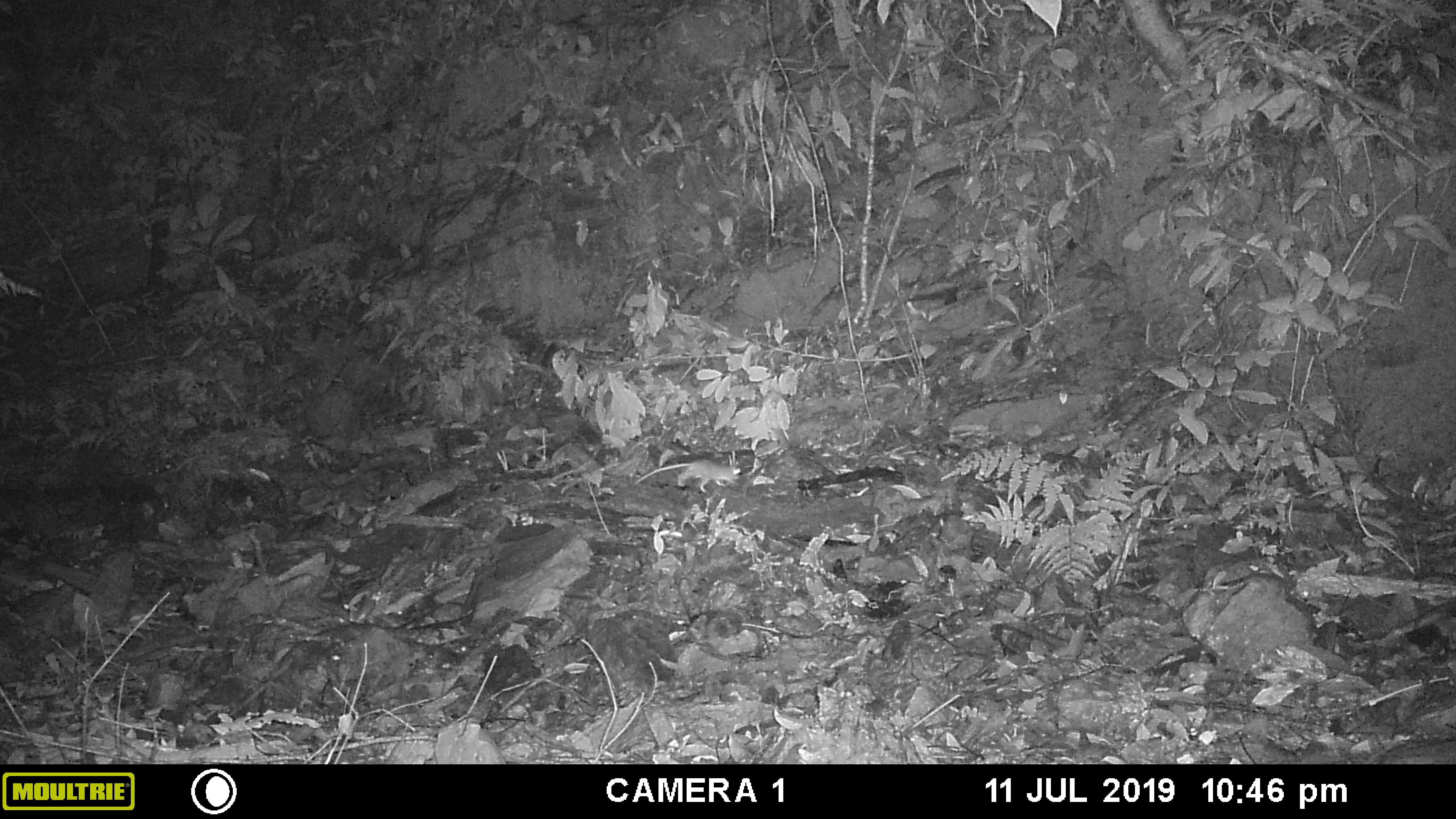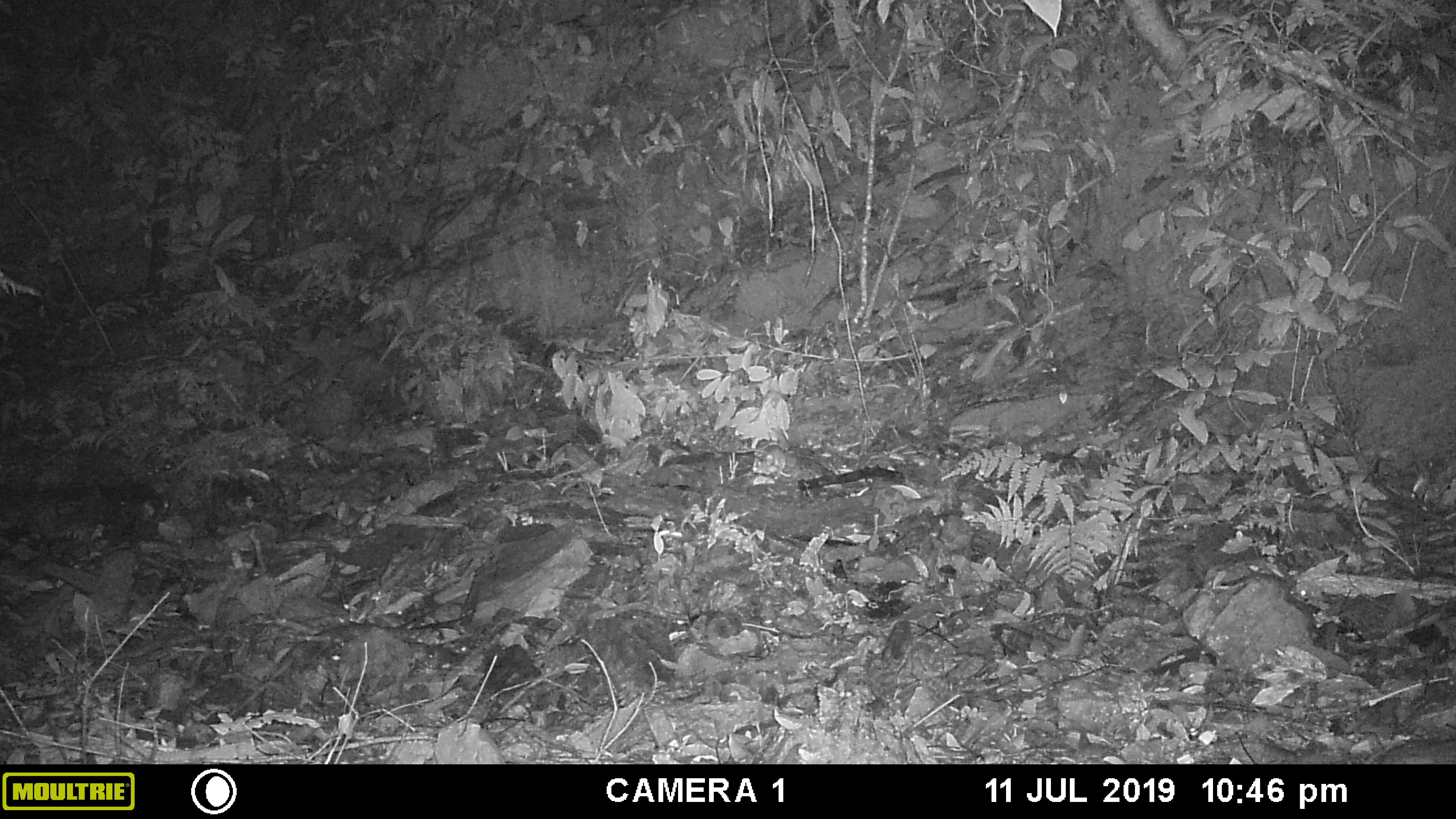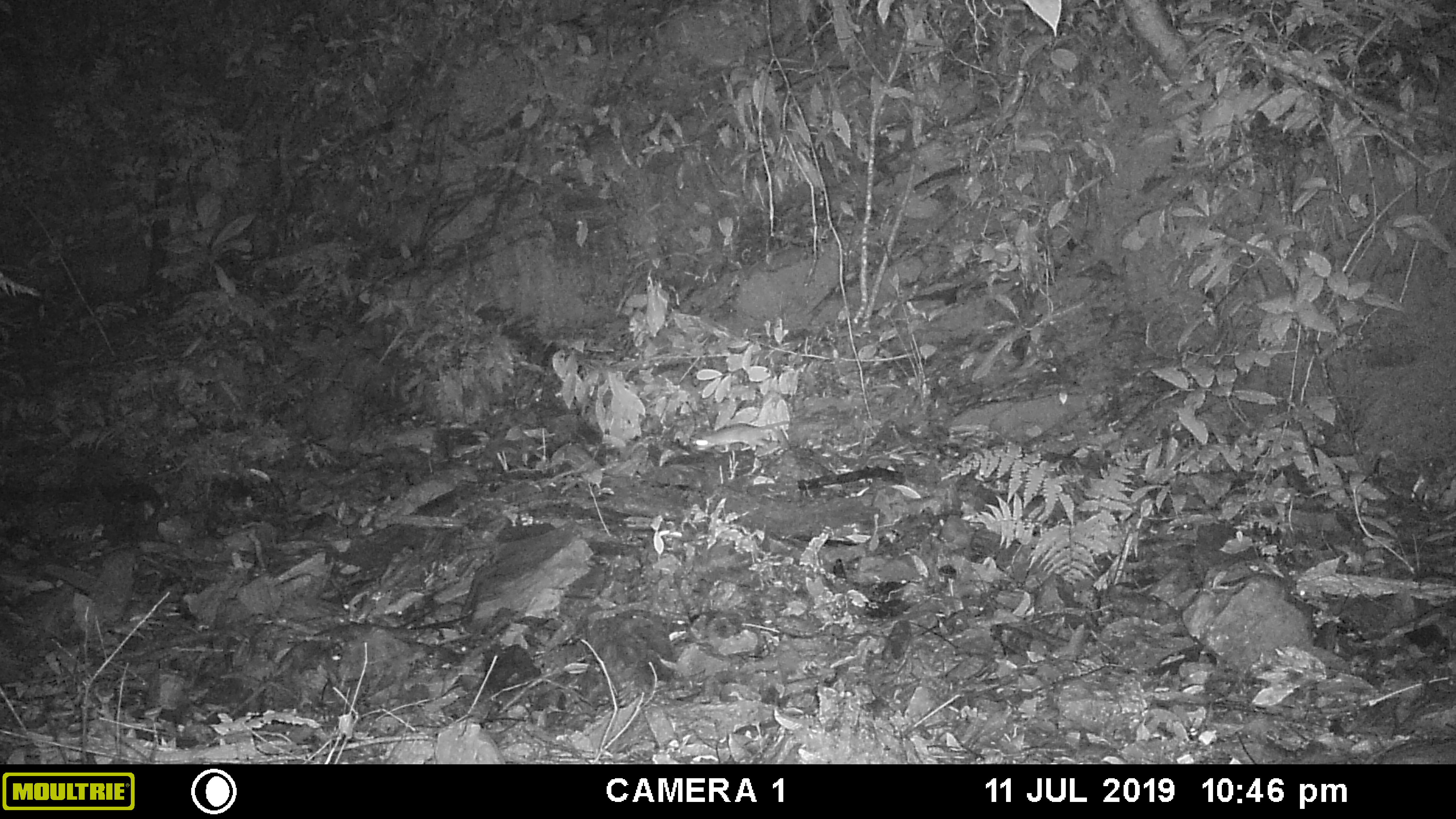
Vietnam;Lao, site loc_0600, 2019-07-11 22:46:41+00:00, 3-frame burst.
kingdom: Animalia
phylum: Chordata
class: Mammalia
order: Rodentia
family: Muridae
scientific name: Muridae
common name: old-world mice and rats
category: unidentified murid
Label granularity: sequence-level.